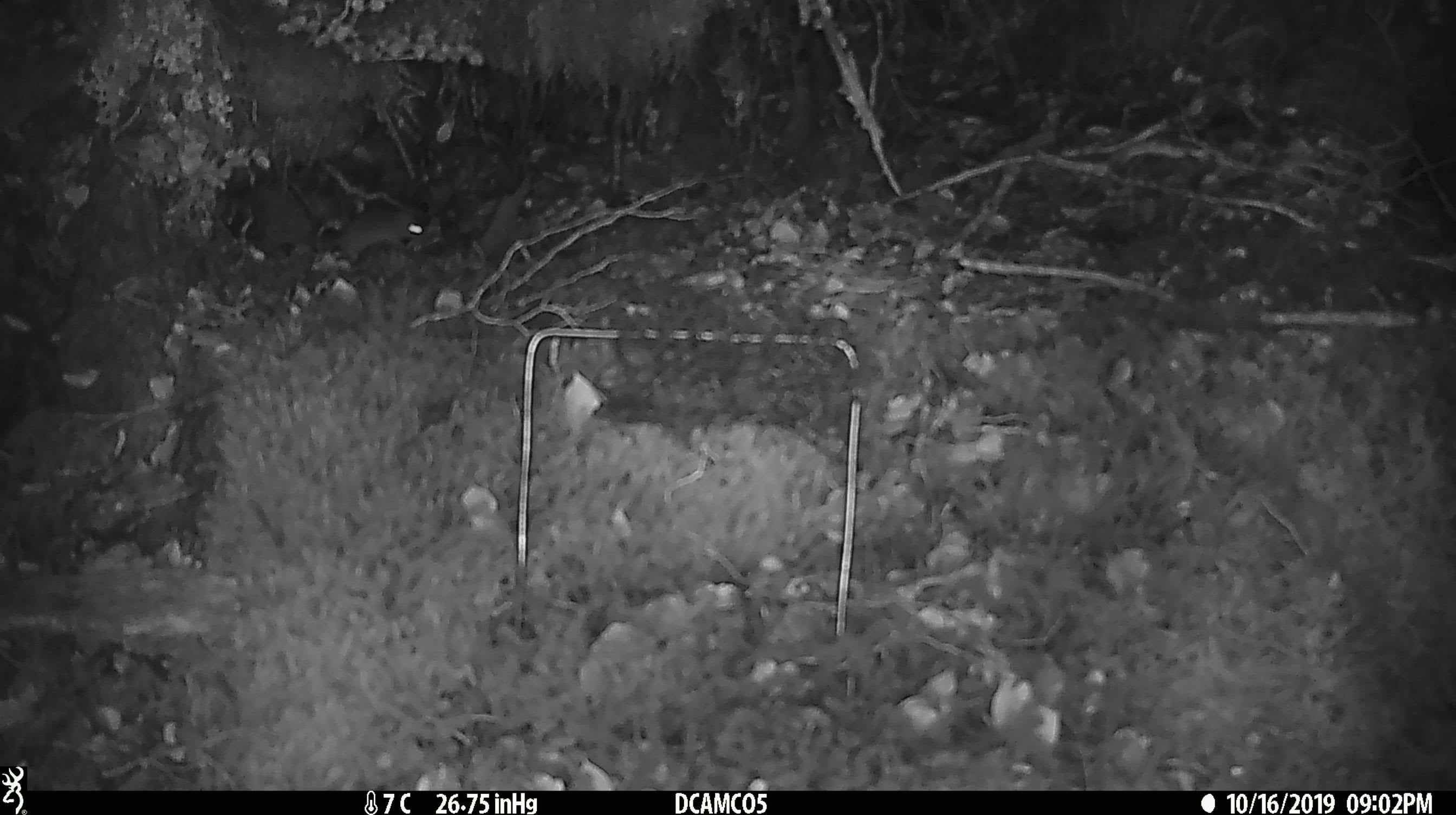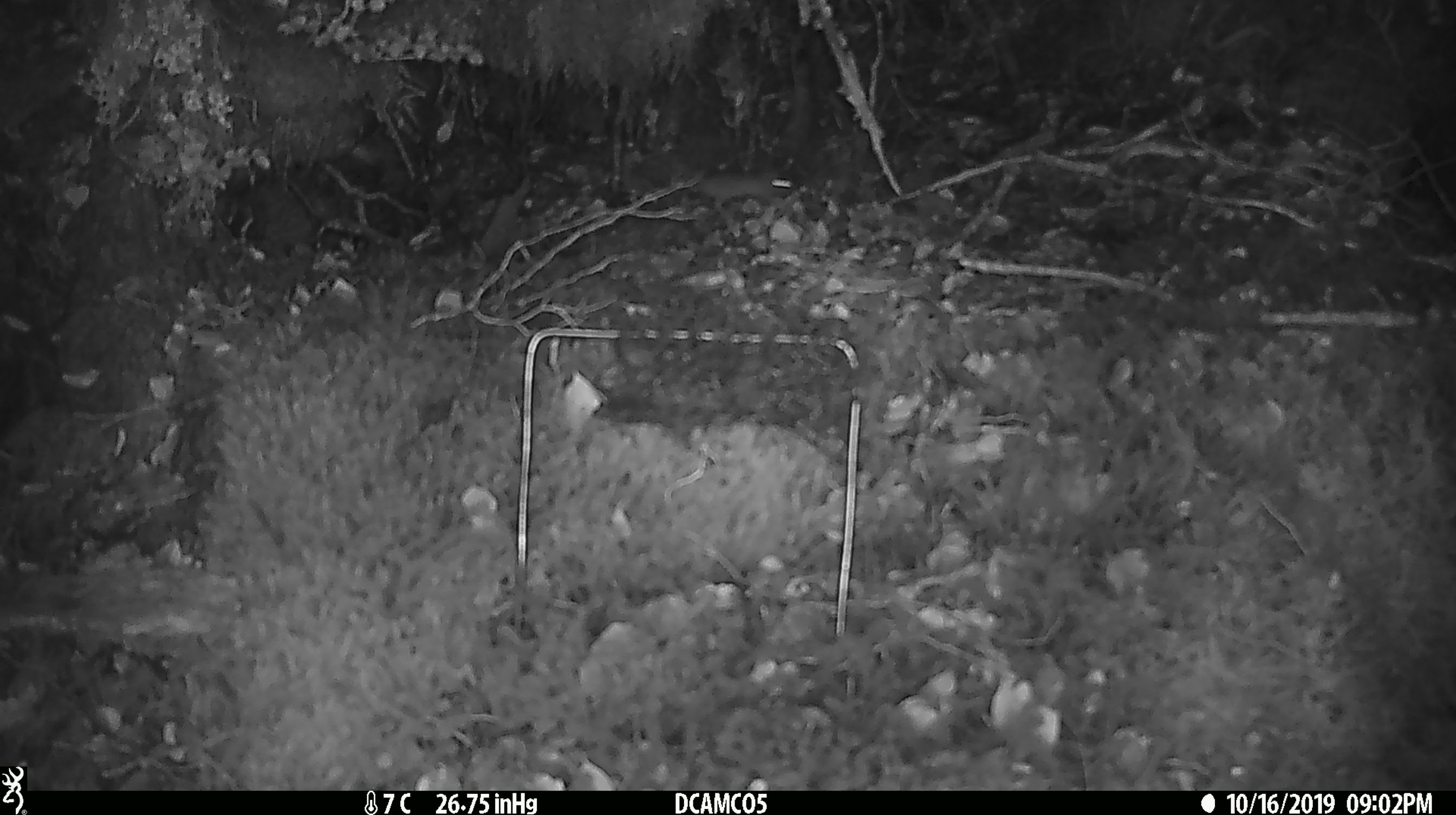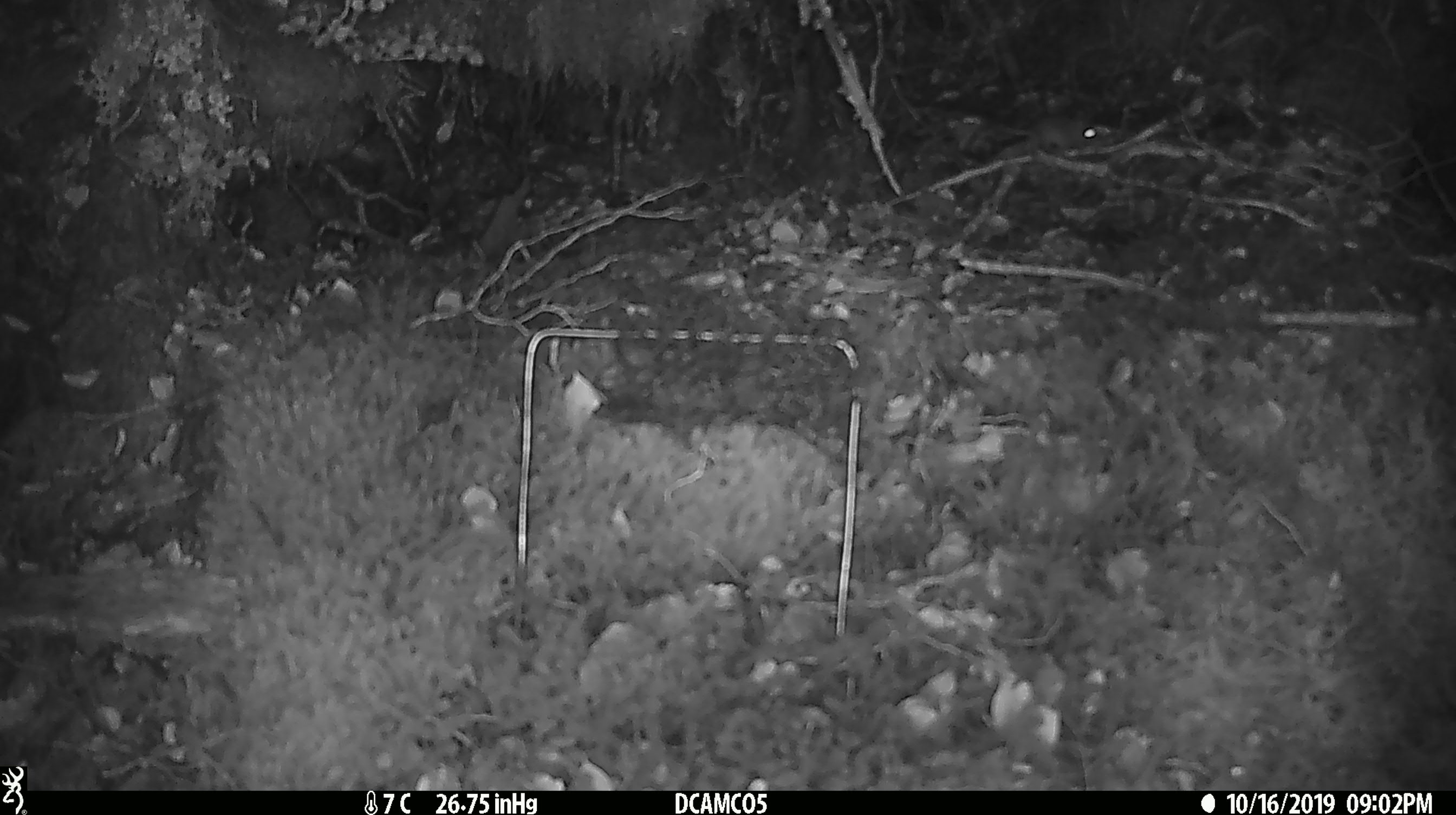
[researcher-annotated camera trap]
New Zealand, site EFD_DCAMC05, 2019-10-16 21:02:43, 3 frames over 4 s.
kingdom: Animalia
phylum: Chordata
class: Mammalia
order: Rodentia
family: Muridae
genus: Mus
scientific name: Mus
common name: mouse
Mouse (Mus).